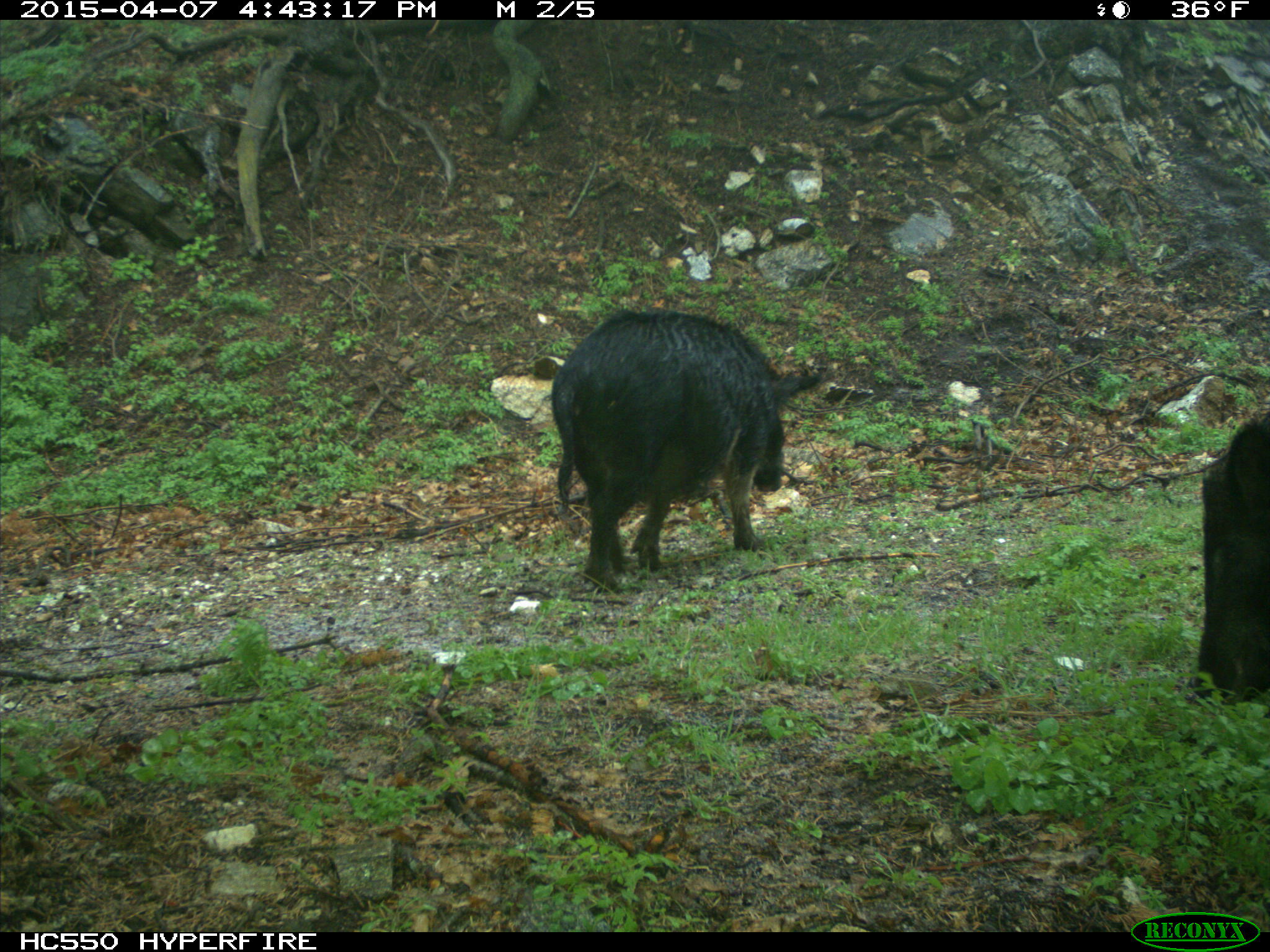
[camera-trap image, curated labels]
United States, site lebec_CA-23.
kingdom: Animalia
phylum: Chordata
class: Mammalia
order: Artiodactyla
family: Suidae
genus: Sus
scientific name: Sus scrofa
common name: wild boar